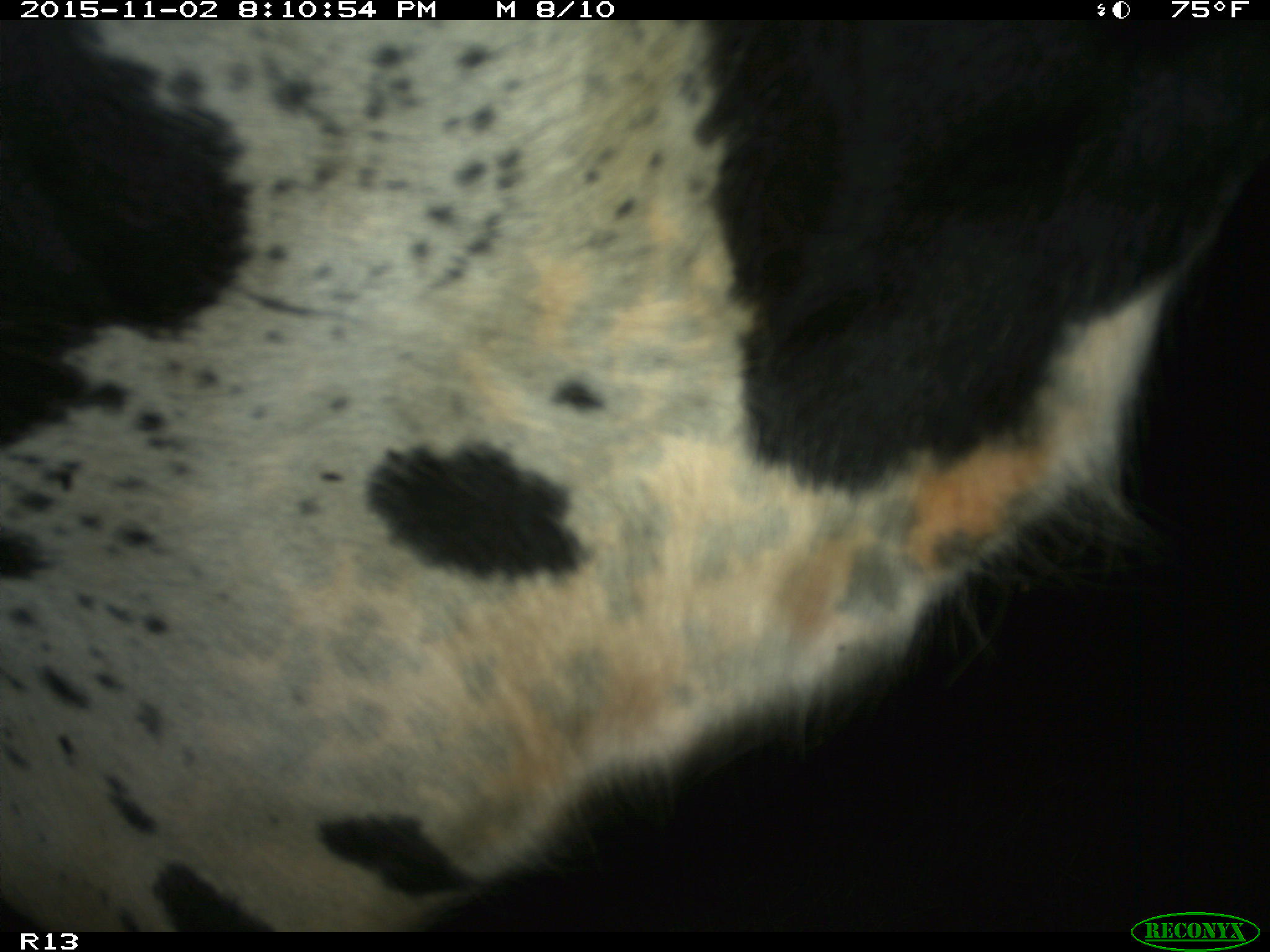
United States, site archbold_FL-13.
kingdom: Animalia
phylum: Chordata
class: Mammalia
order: Artiodactyla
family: Bovidae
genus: Bos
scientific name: Bos taurus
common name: domestic cow